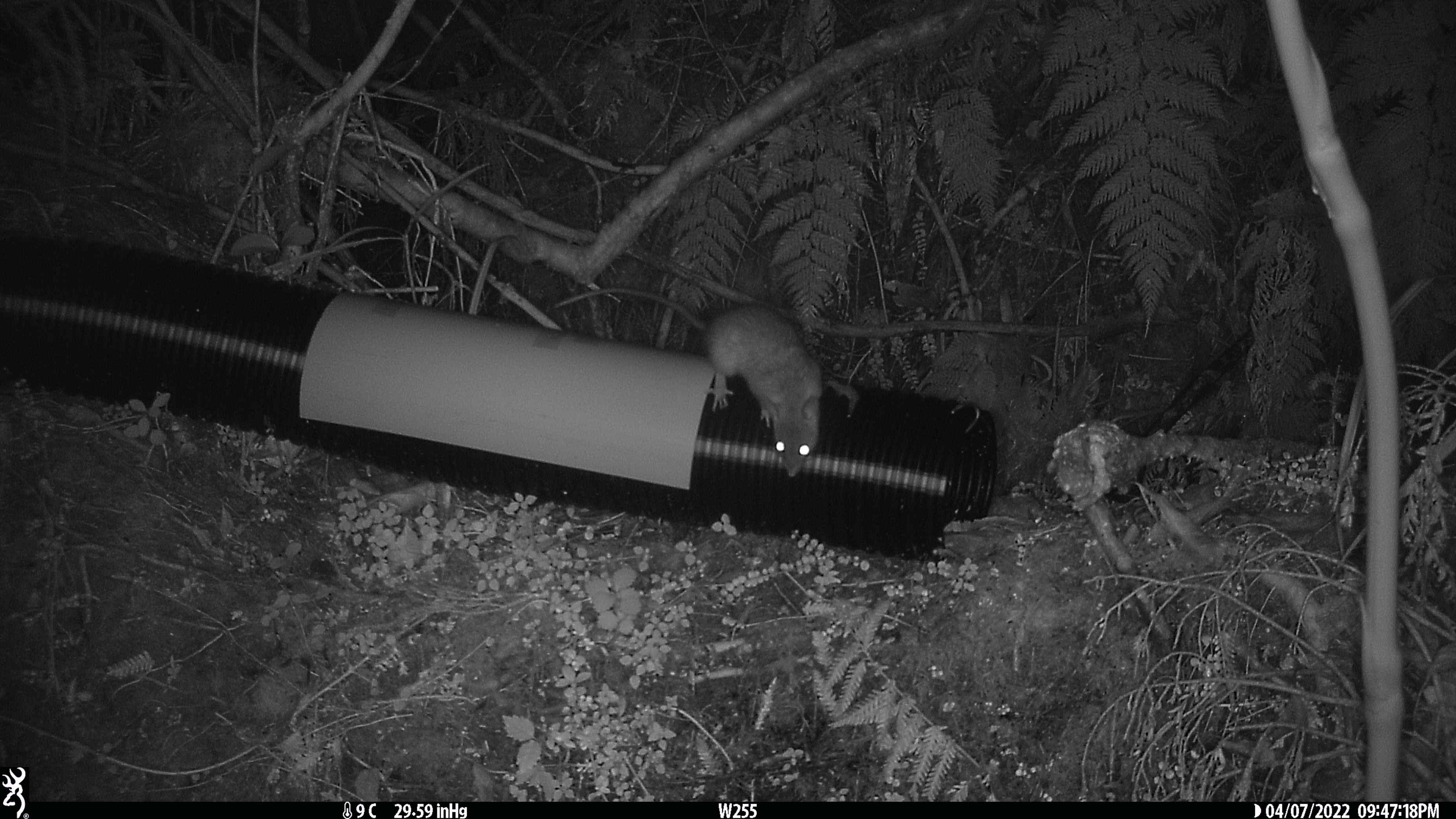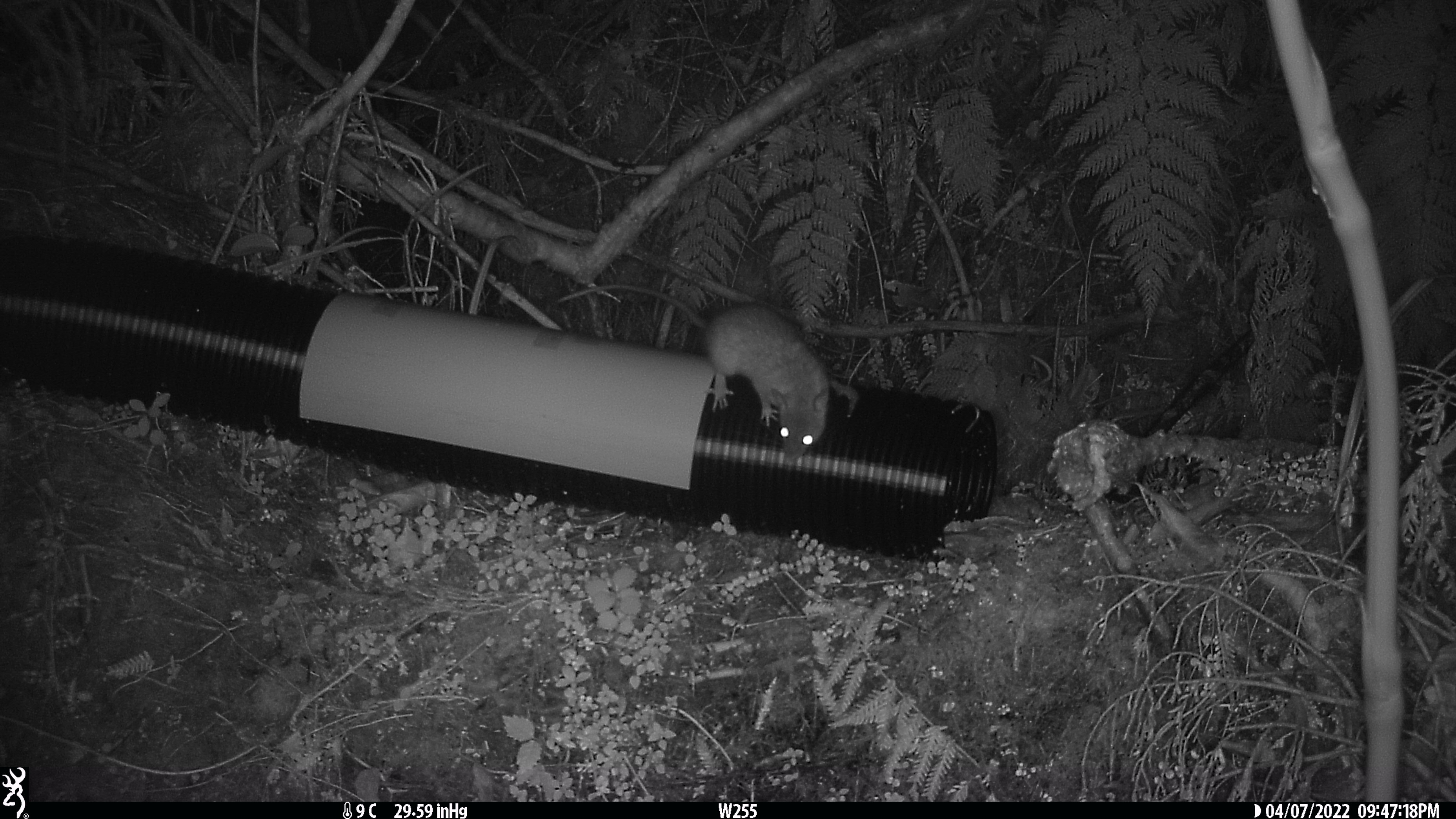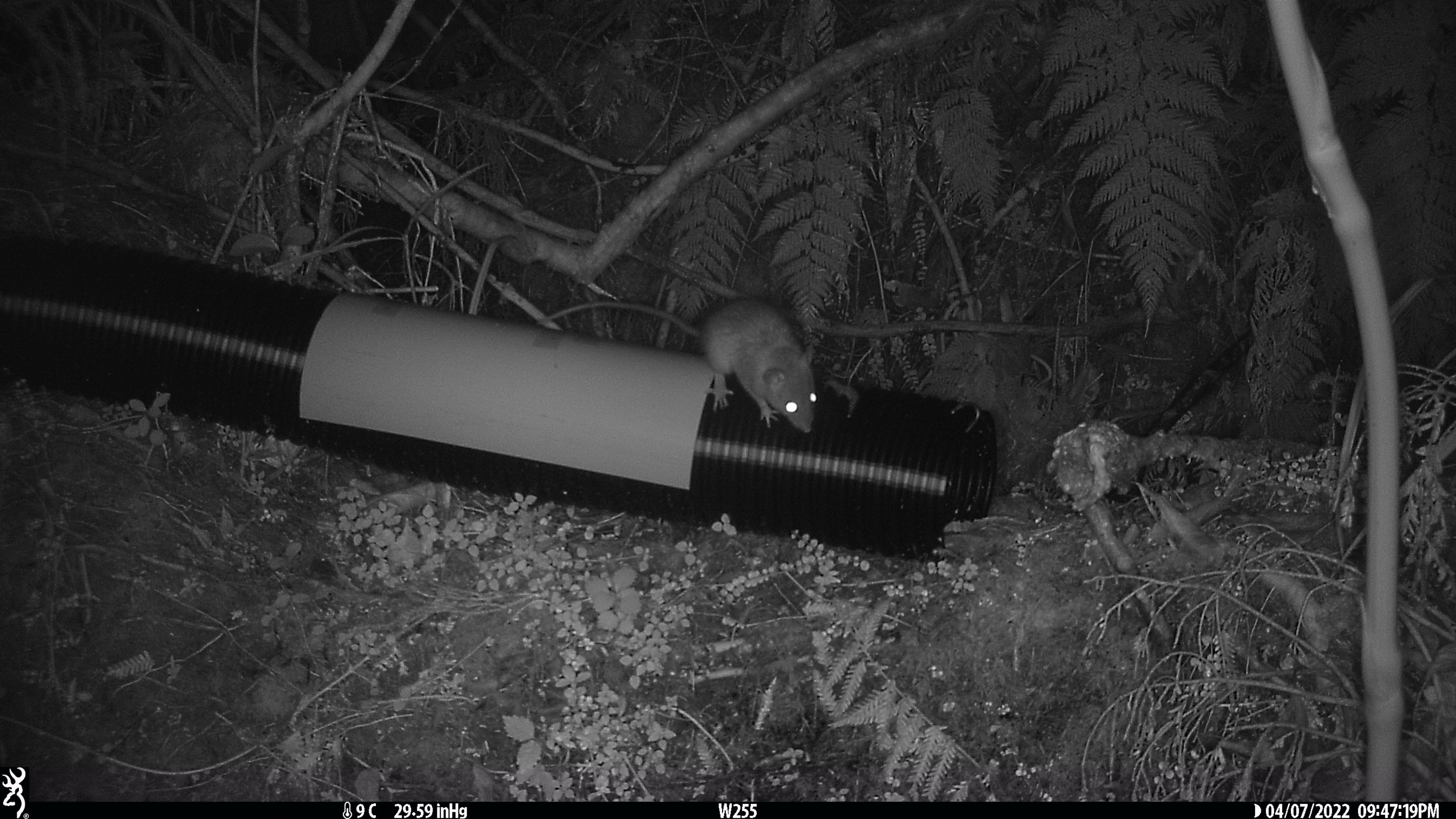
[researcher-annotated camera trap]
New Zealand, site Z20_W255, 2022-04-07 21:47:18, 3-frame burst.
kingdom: Animalia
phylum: Chordata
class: Mammalia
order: Rodentia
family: Muridae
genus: Rattus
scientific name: Rattus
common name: rat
Rat (Rattus).